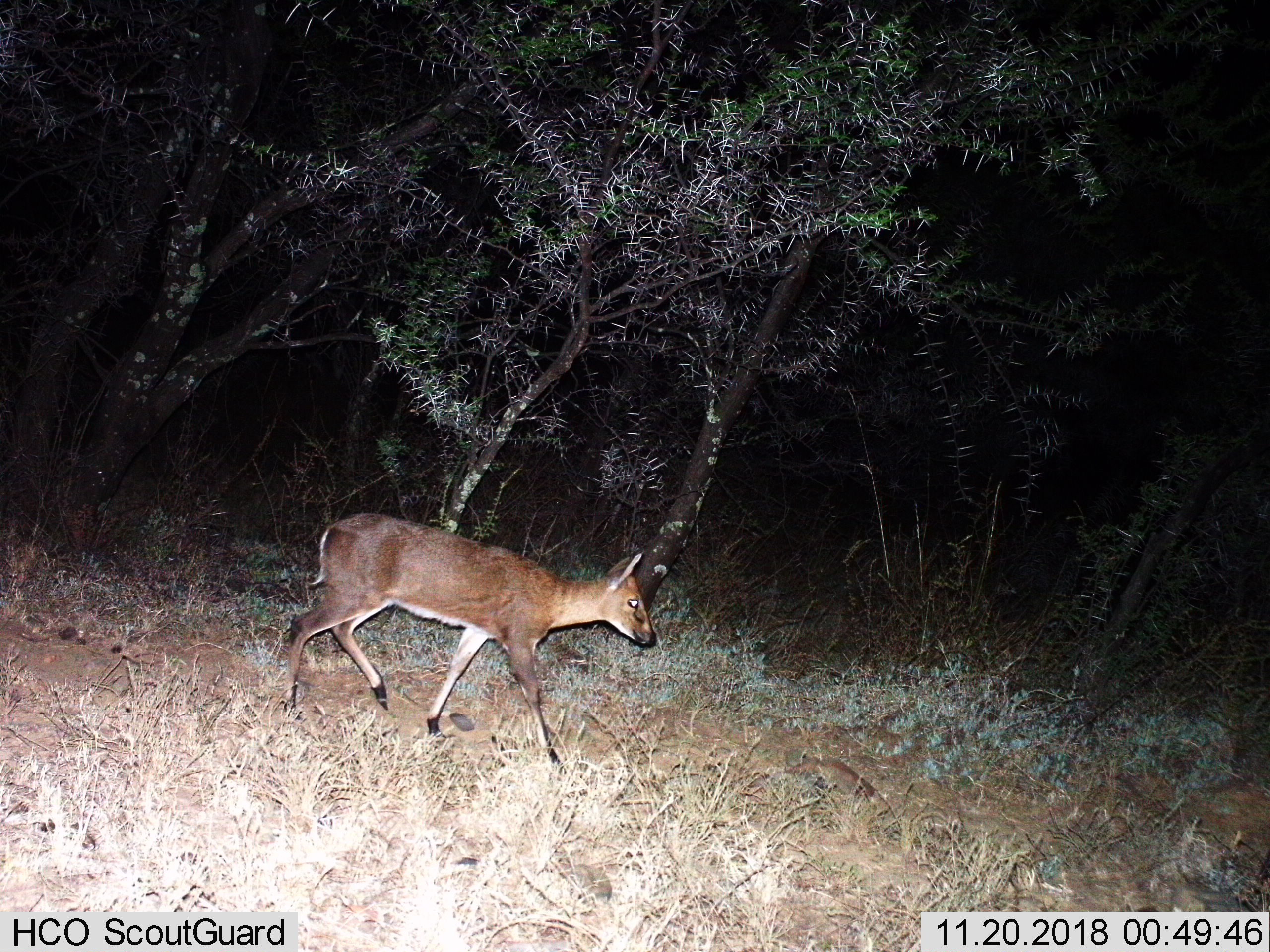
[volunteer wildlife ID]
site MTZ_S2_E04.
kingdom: Animalia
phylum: Chordata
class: Mammalia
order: Artiodactyla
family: Bovidae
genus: Sylvicapra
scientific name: Sylvicapra grimmia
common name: common duiker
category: duikercommongrey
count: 1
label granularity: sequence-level